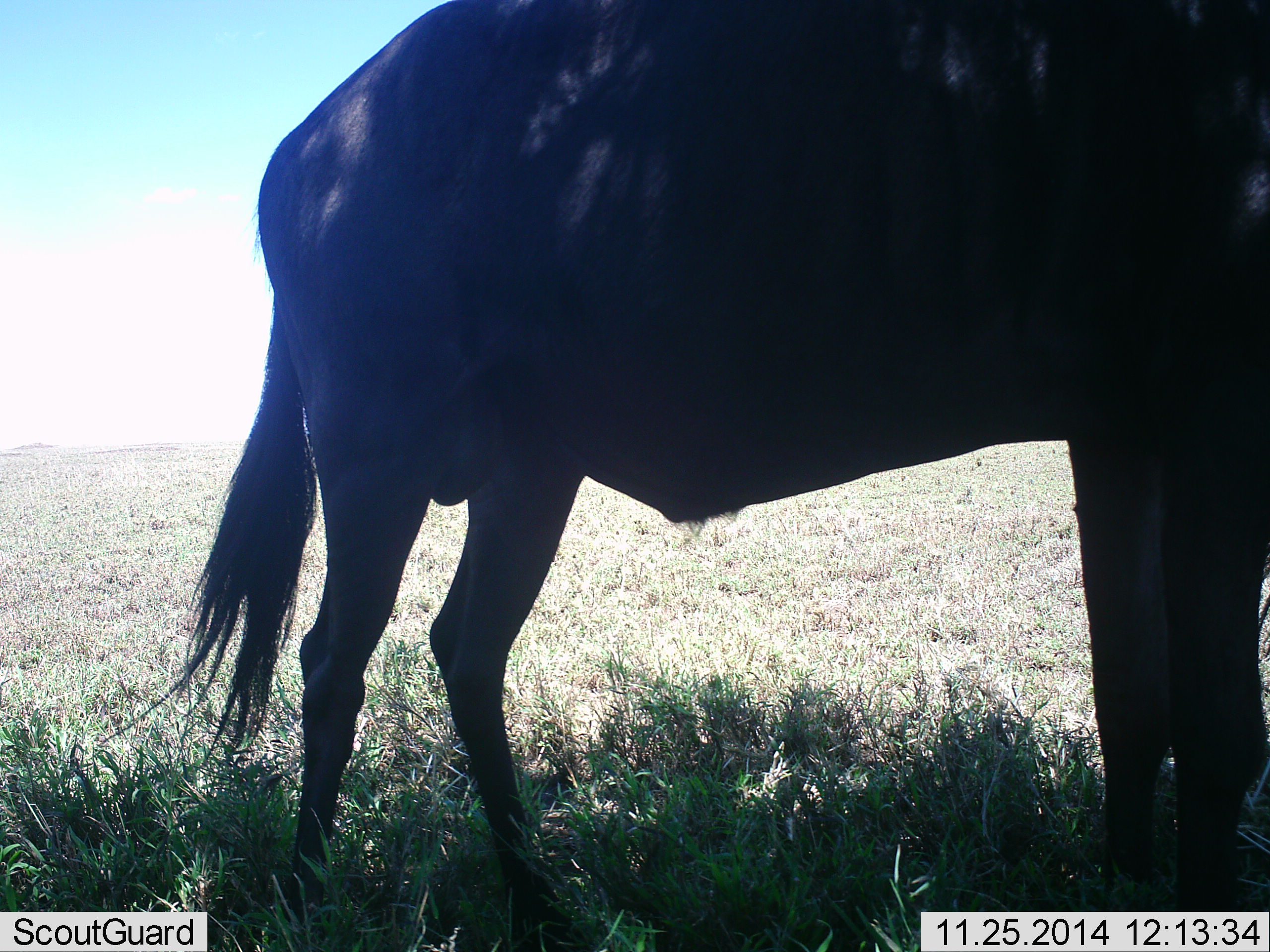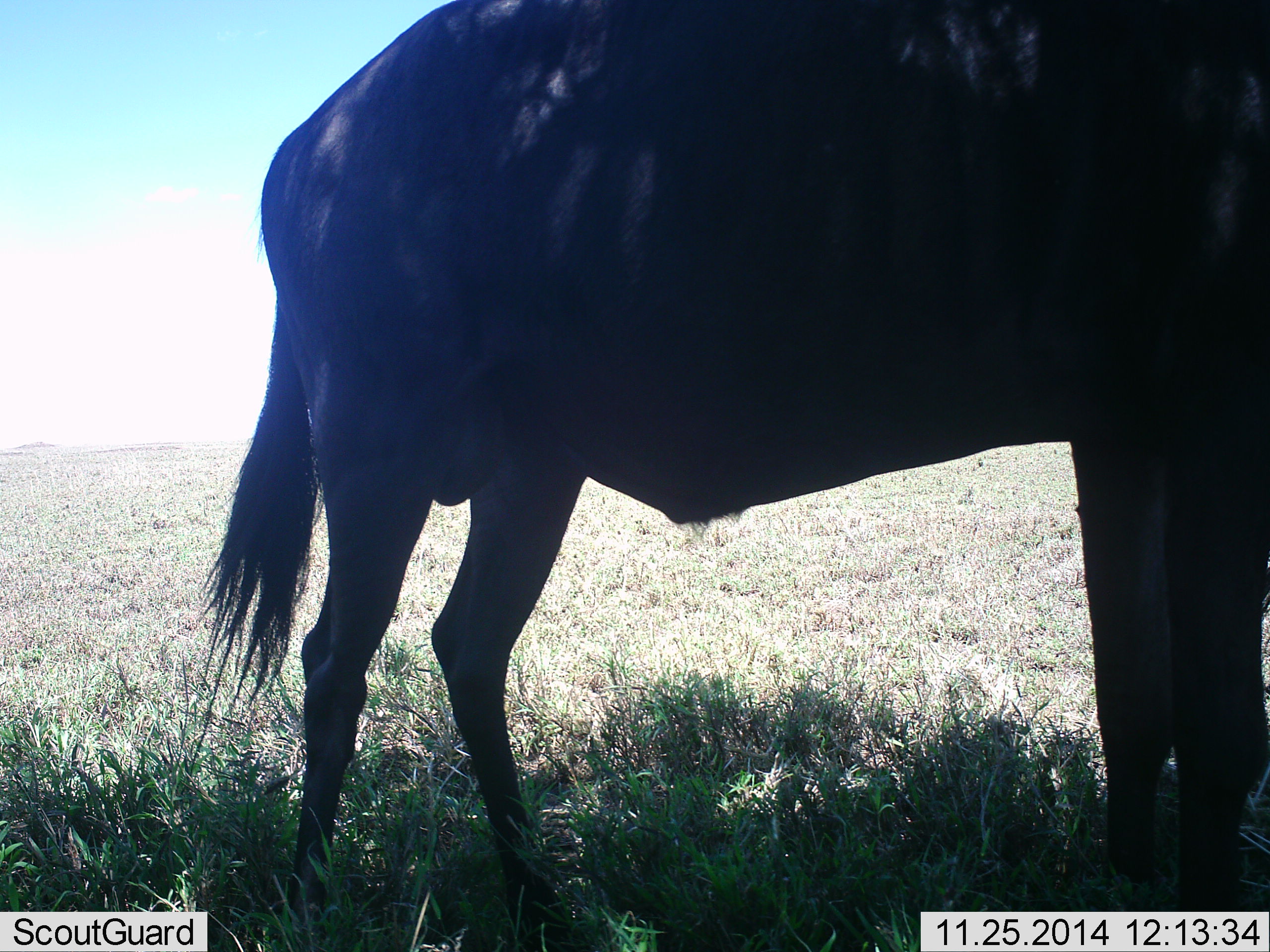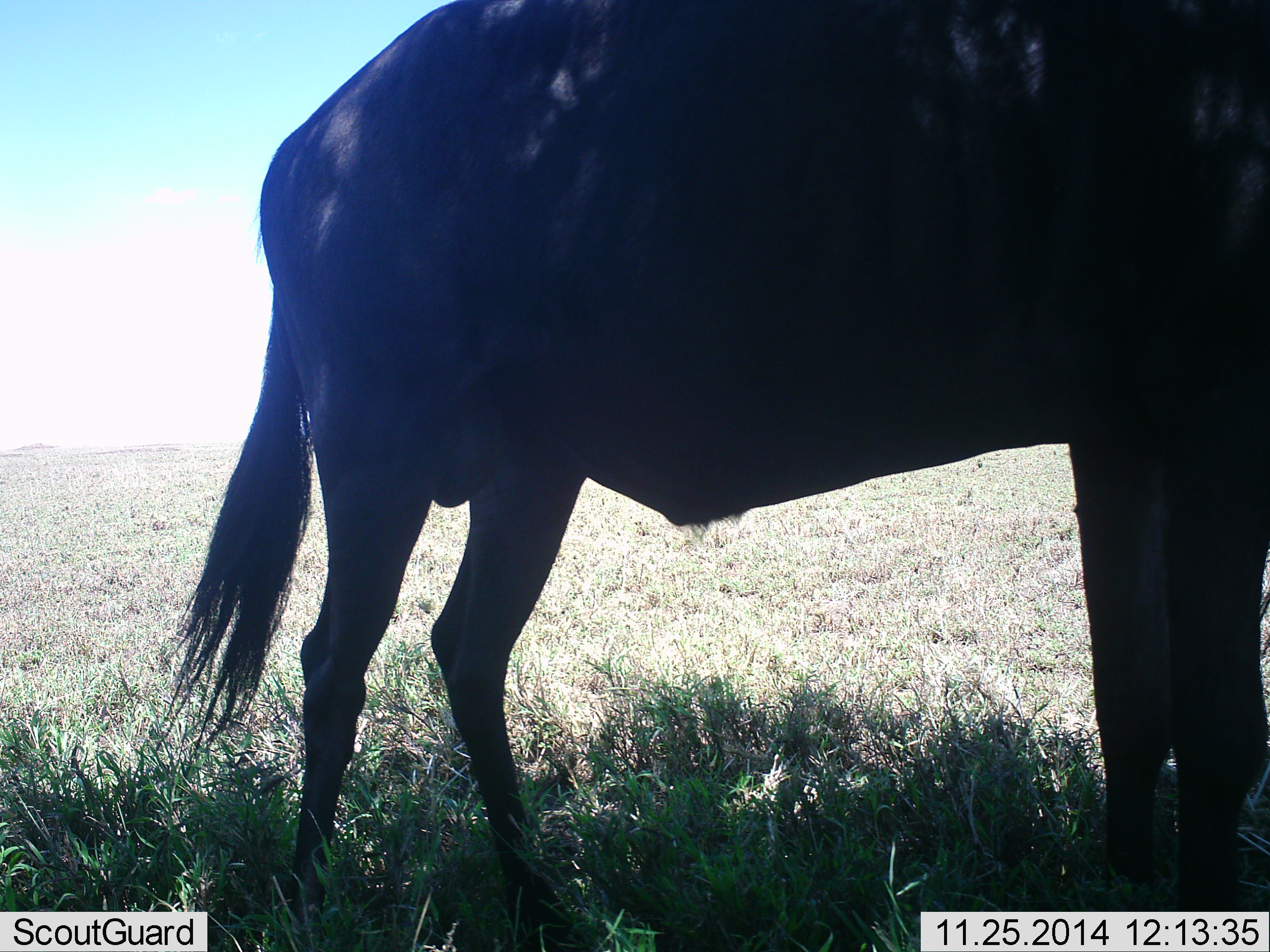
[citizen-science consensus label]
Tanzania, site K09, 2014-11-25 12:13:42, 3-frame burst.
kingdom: Animalia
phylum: Chordata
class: Mammalia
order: Artiodactyla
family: Bovidae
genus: Connochaetes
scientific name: Connochaetes taurinus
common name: blue wildebeest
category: wildebeest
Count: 1.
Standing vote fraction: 100%.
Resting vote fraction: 0%.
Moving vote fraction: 0%.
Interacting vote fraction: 0%.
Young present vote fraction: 0%.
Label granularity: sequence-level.